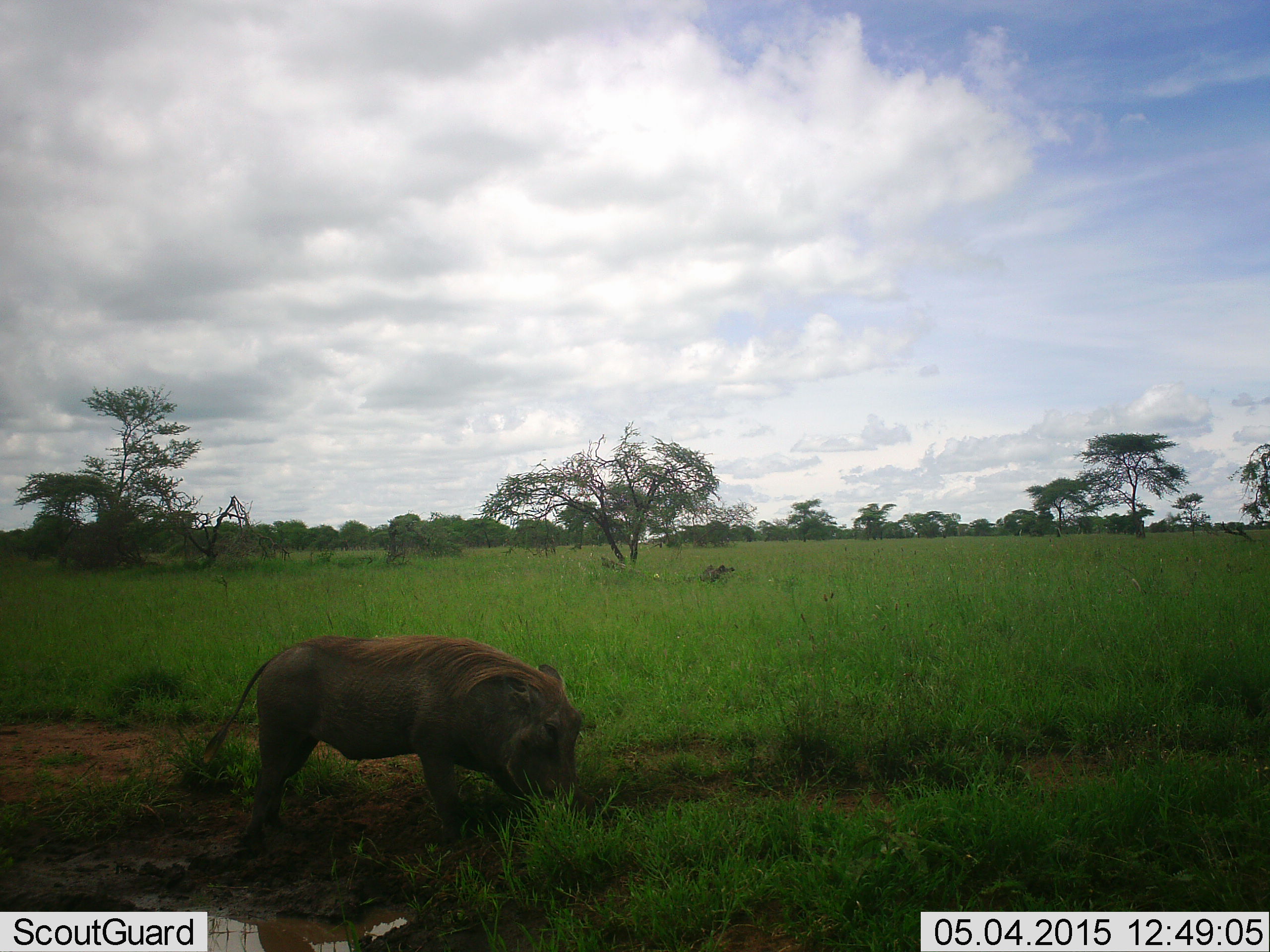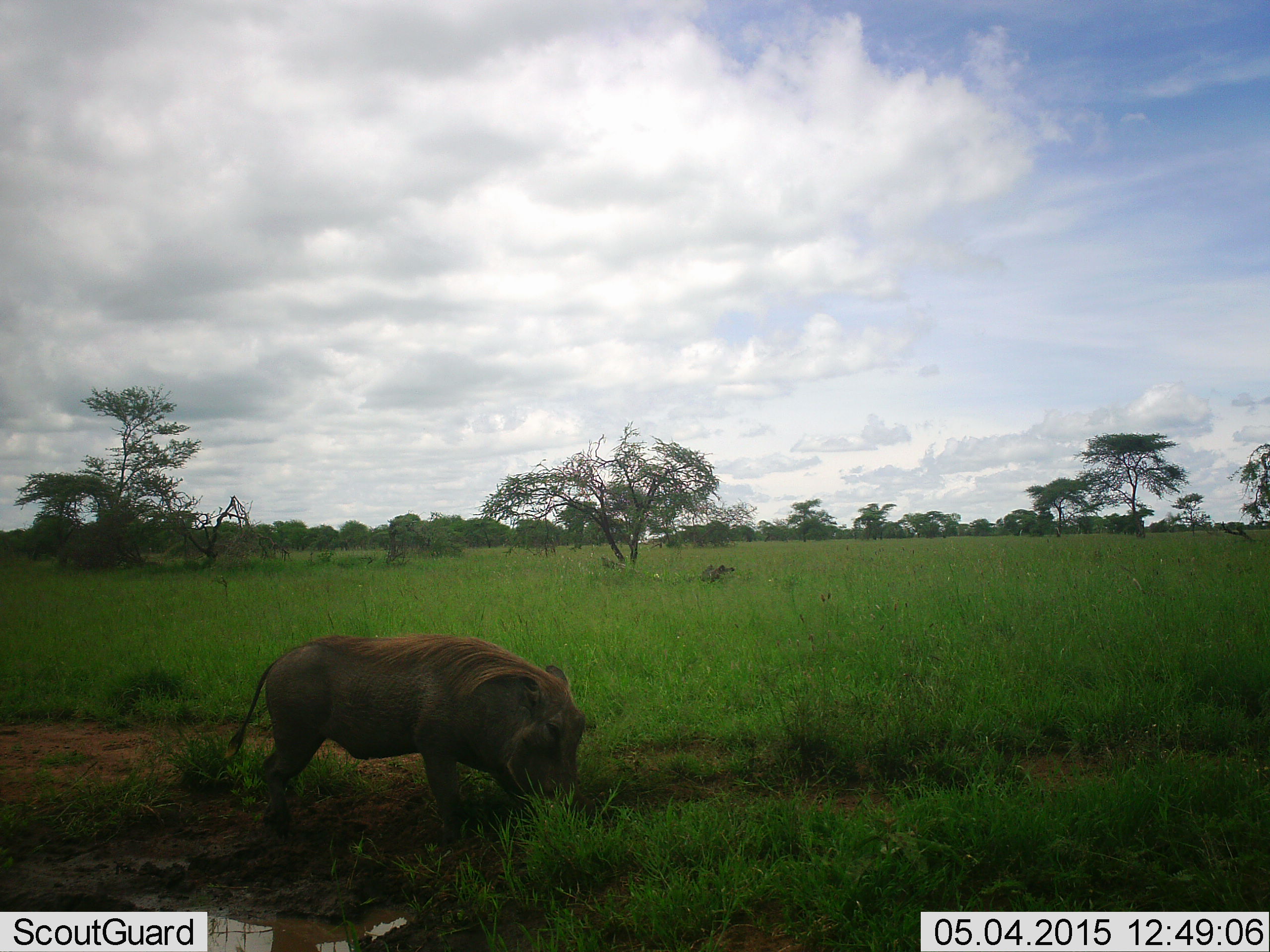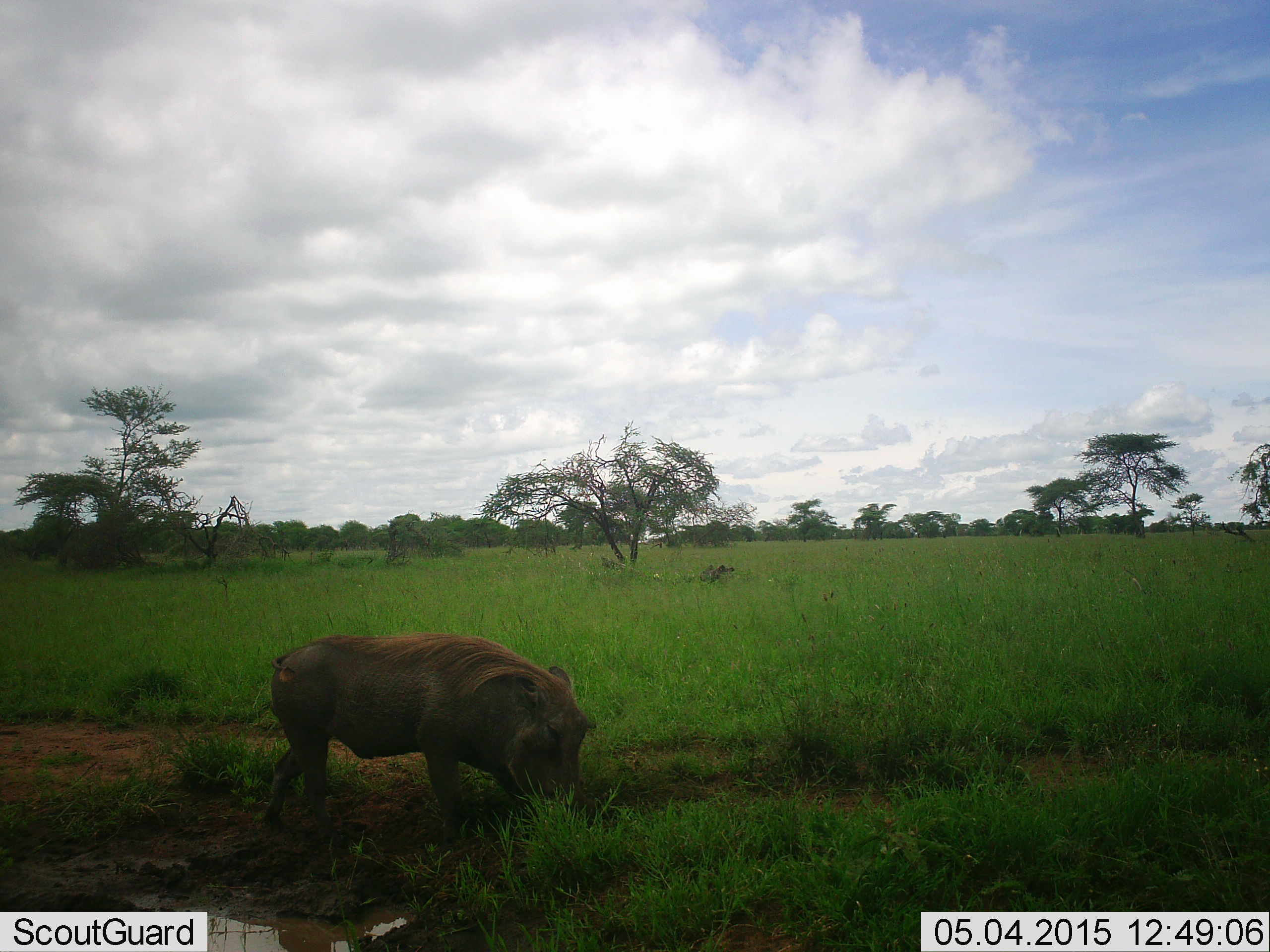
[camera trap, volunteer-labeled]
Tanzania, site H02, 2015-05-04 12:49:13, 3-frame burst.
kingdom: Animalia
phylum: Chordata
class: Mammalia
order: Artiodactyla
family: Suidae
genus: Phacochoerus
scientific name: Phacochoerus africanus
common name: warthog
Warthog (Phacochoerus africanus), count 1. Behavior (volunteer vote fractions): standing 0%, resting 0%, moving 0%, interacting 0%. Young present (vote fraction): 0%. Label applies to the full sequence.